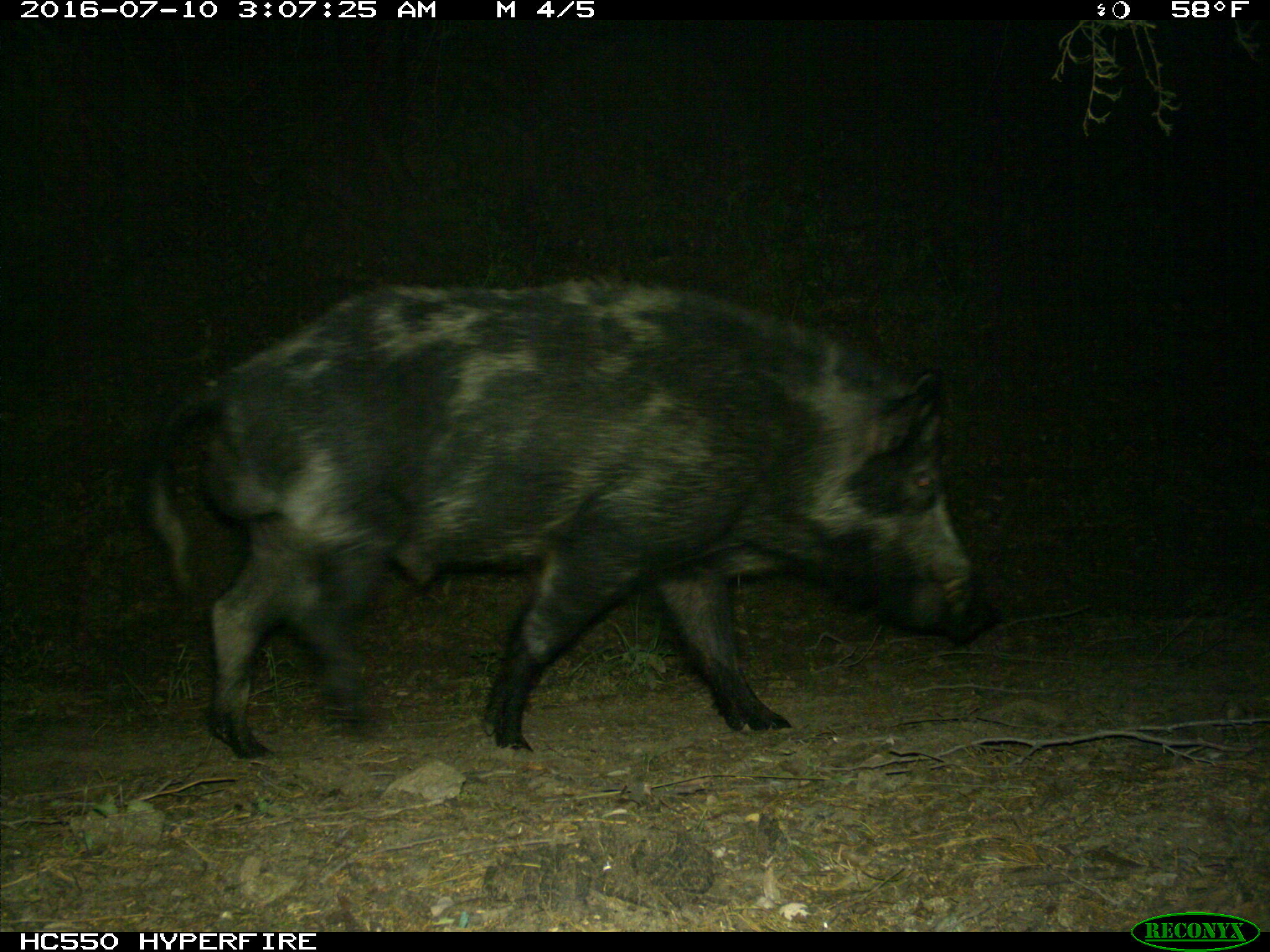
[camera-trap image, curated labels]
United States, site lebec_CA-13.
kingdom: Animalia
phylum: Chordata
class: Mammalia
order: Artiodactyla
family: Suidae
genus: Sus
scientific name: Sus scrofa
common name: wild boar